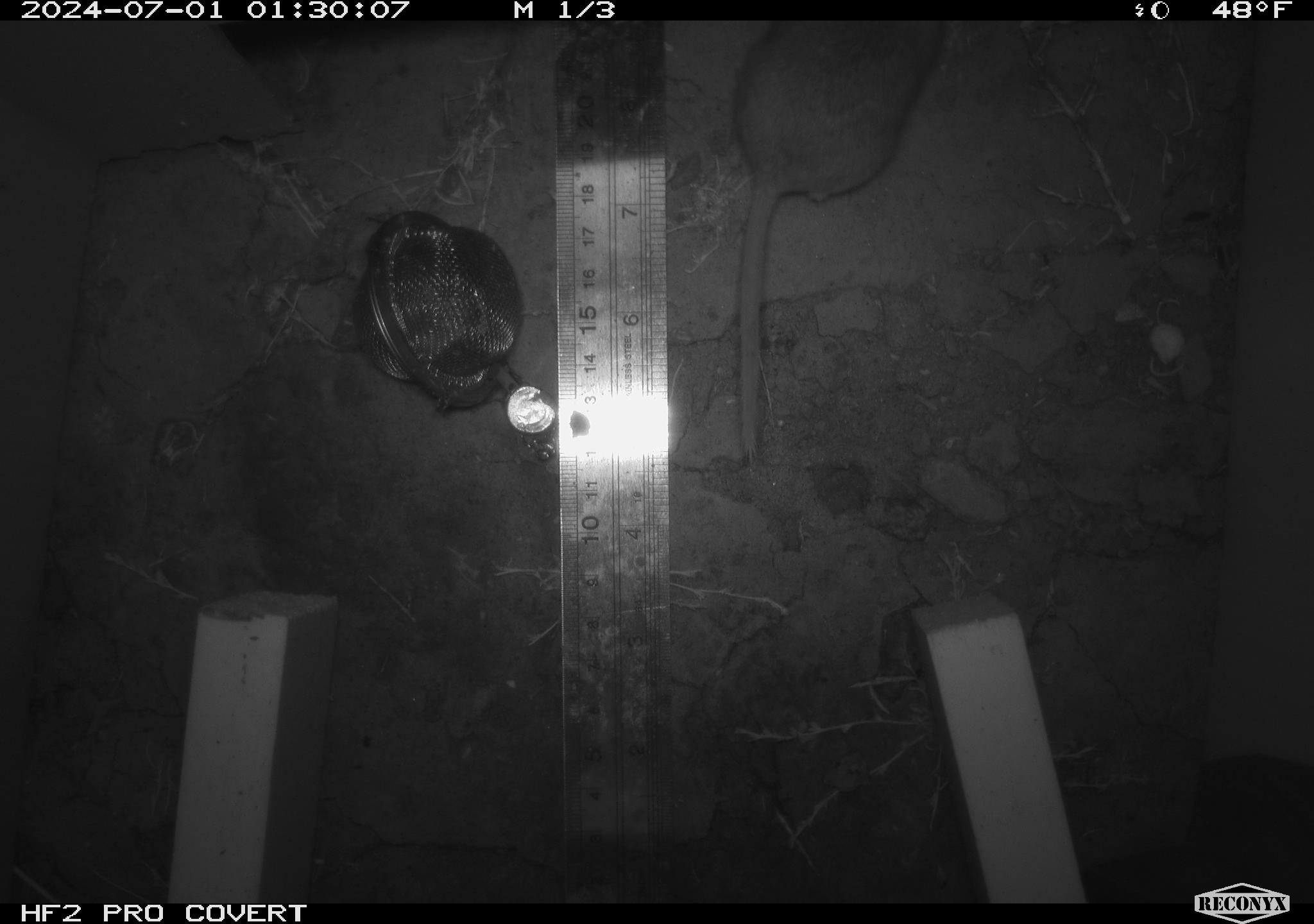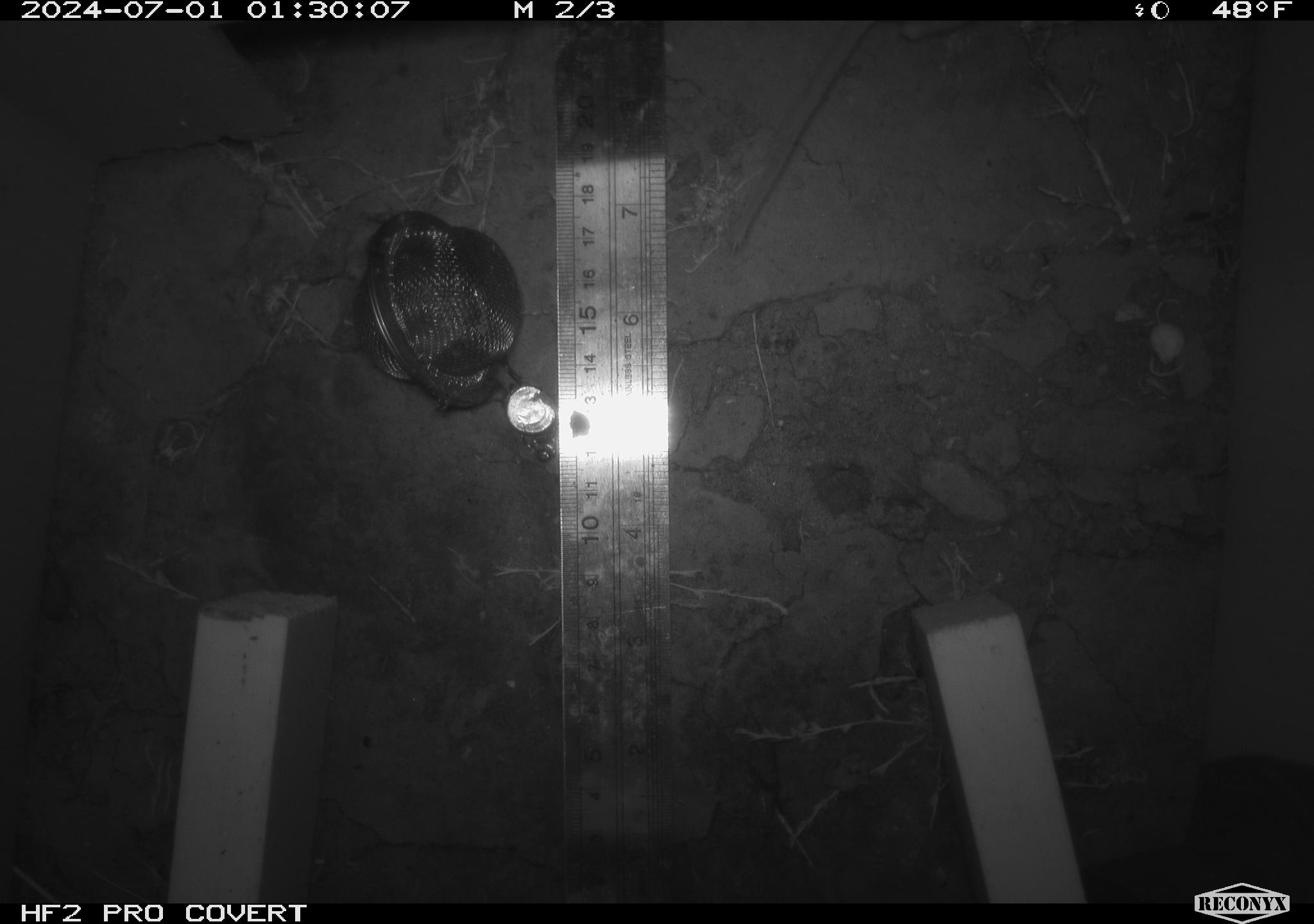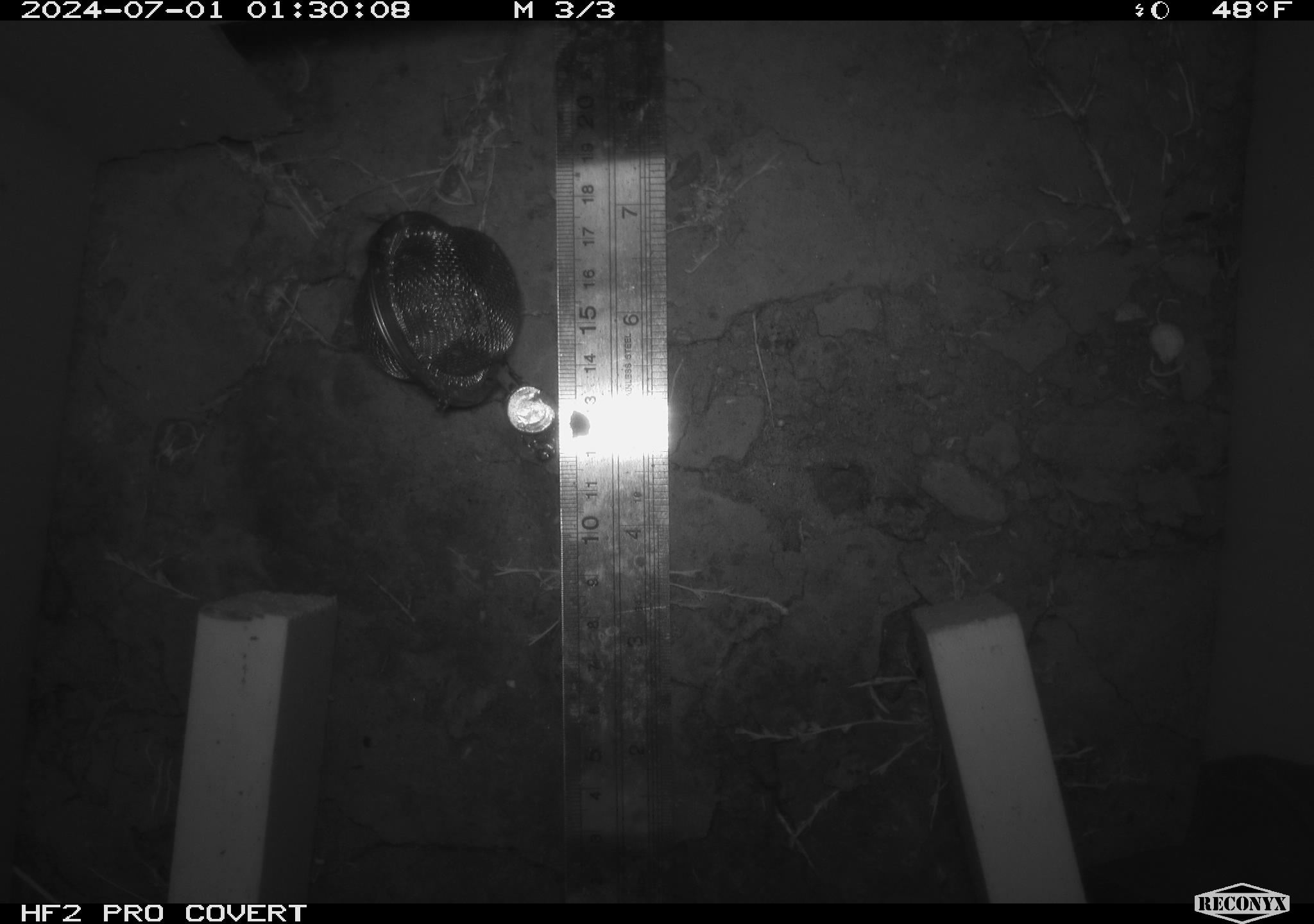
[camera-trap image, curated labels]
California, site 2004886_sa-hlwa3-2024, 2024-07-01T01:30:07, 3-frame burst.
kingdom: Animalia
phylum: Chordata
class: Mammalia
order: Rodentia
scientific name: Rodentia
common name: mouse species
Mouse species (Rodentia).